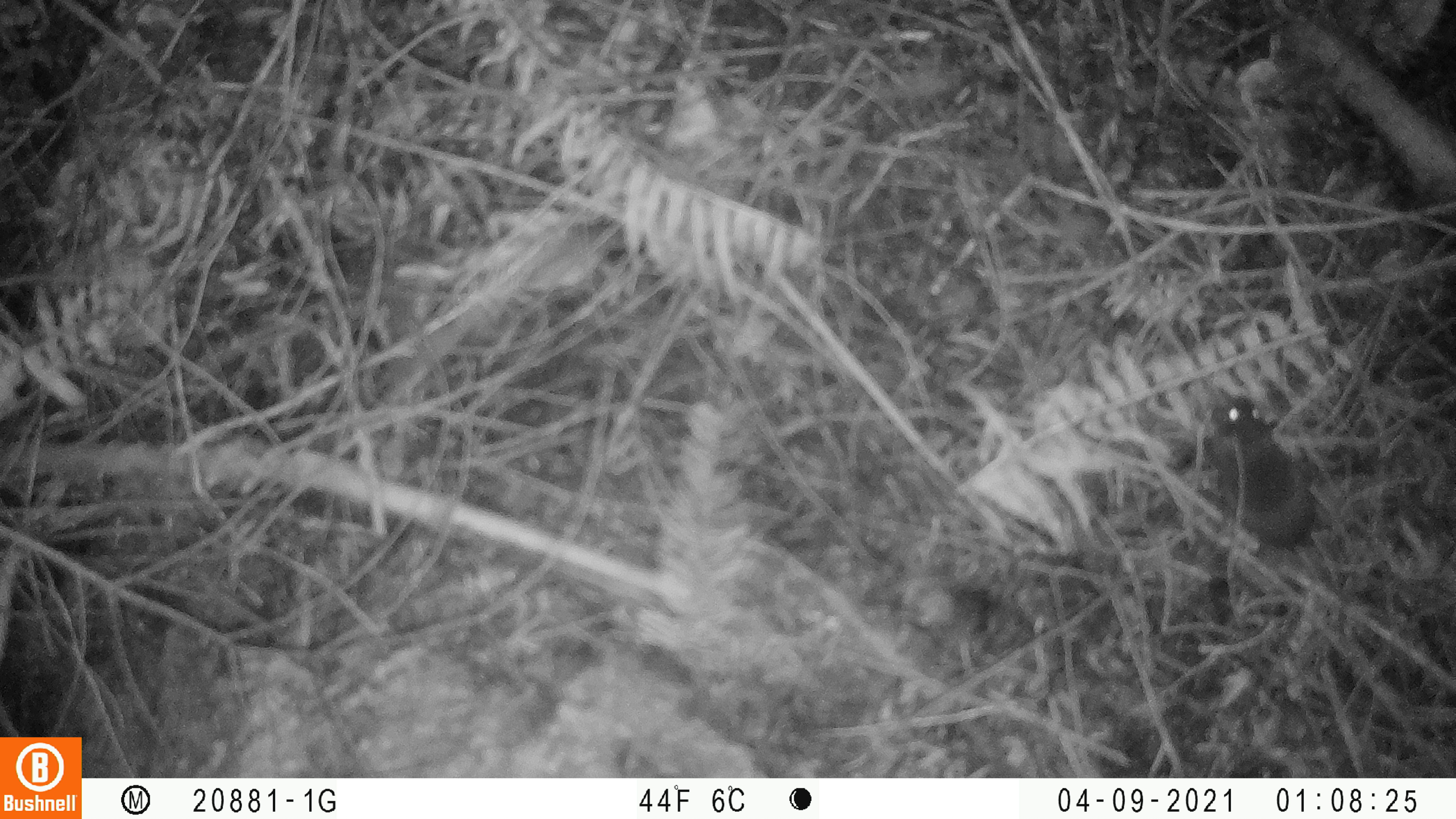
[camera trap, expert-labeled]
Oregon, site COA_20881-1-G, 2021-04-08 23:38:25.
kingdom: Animalia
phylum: Chordata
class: Mammalia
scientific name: Mammalia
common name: small mammal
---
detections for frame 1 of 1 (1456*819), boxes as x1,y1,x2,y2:
small mammal: 1164,378,1379,615